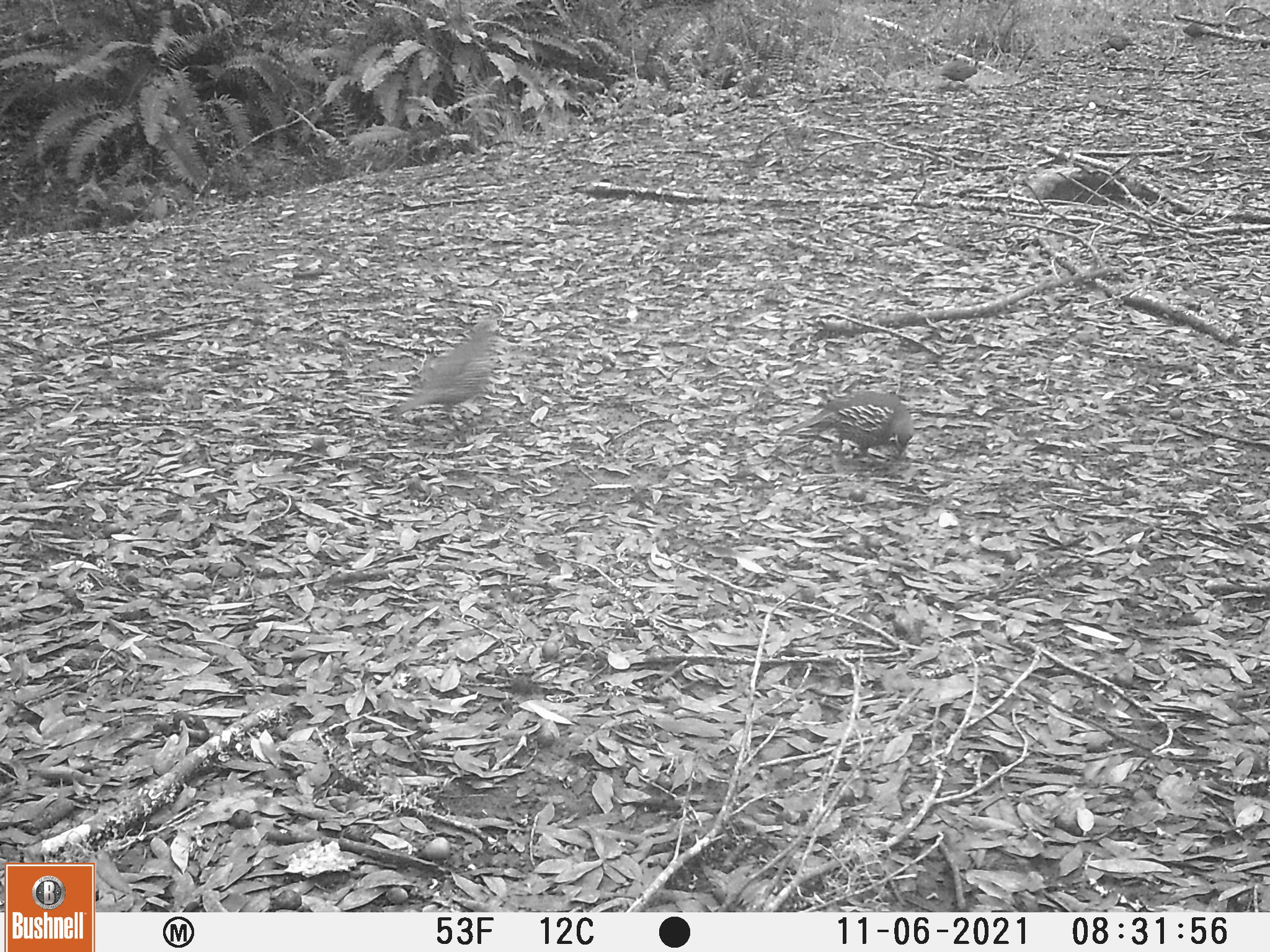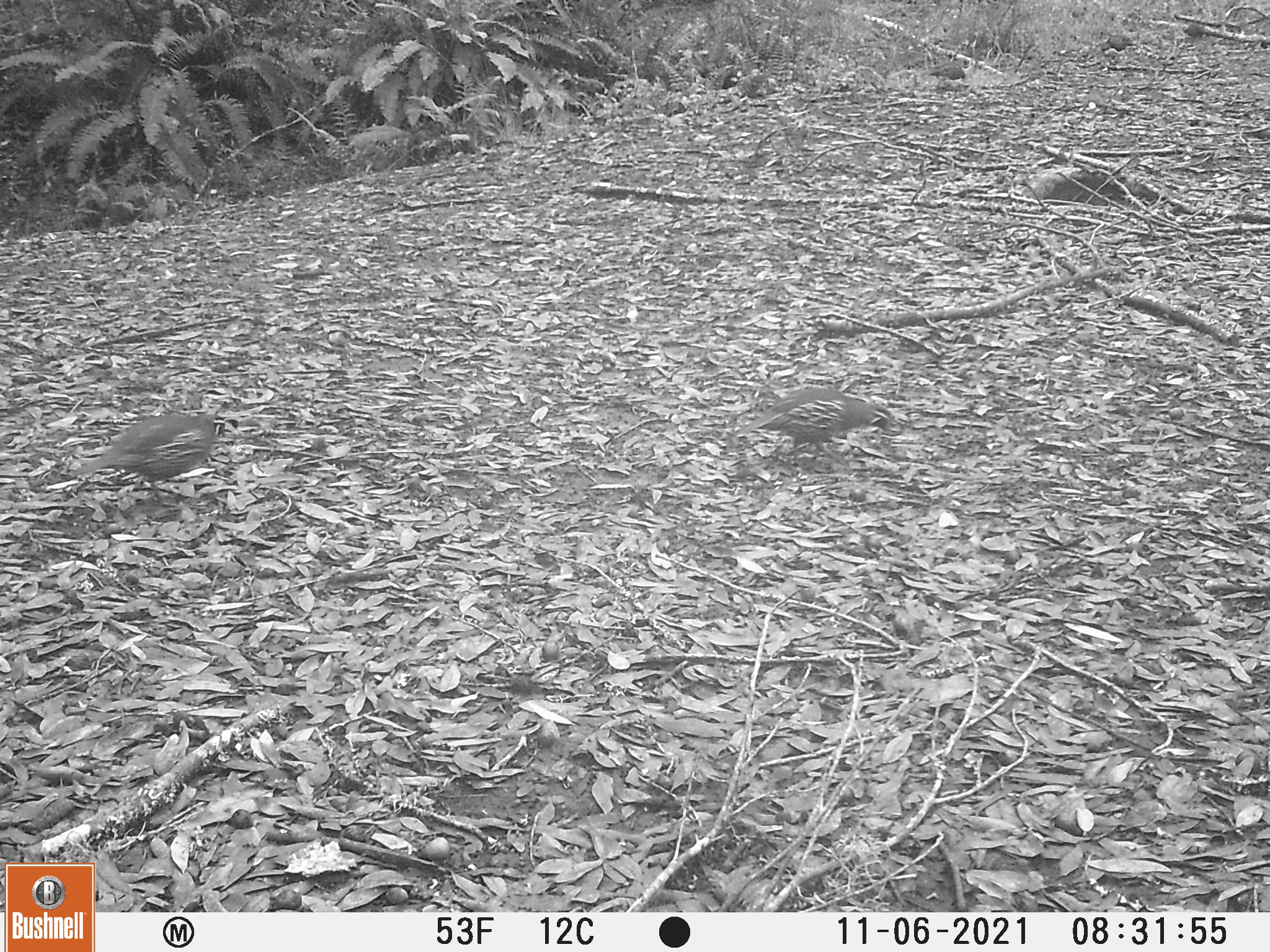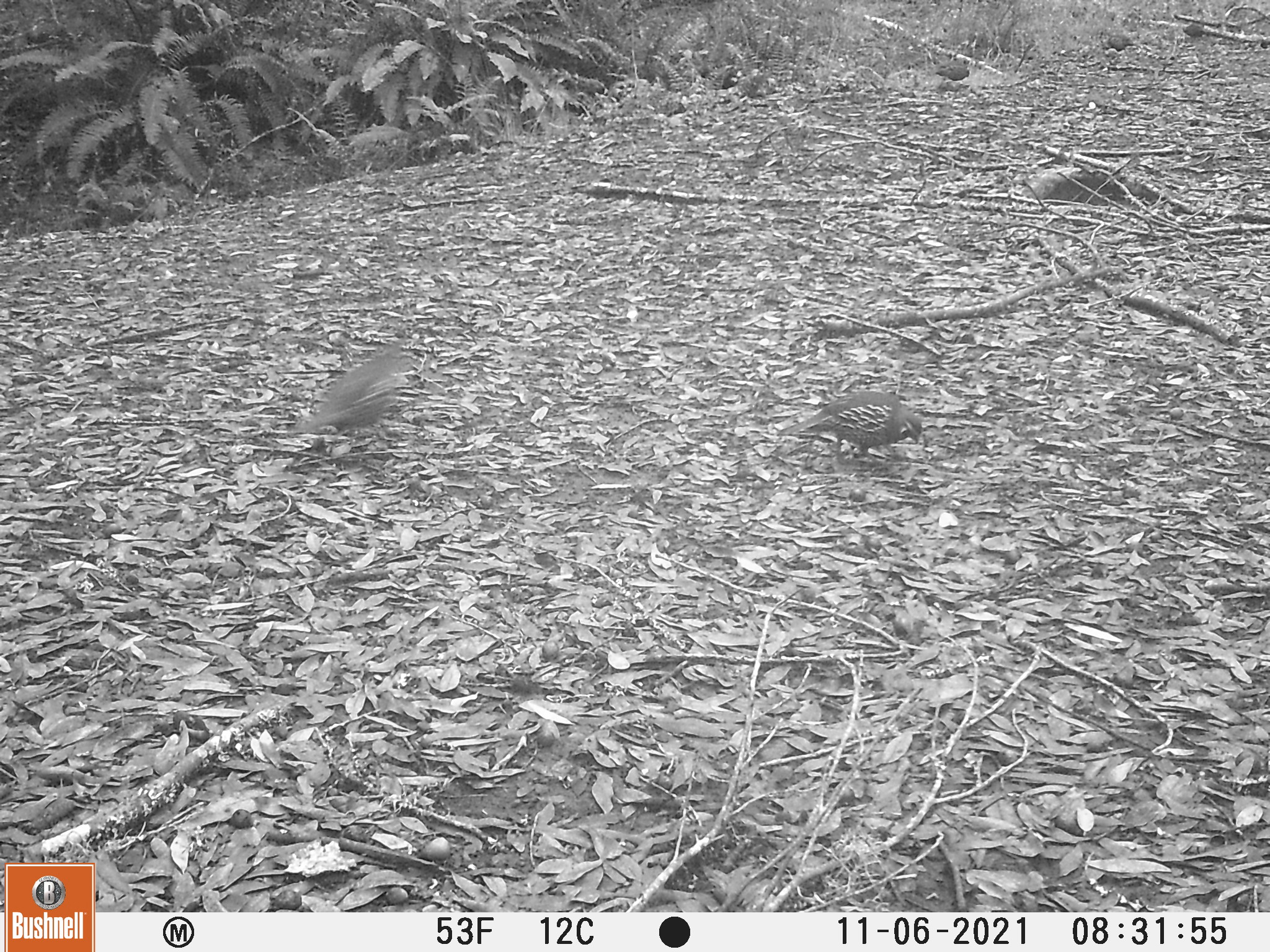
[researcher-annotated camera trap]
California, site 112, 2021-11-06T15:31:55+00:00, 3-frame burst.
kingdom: Animalia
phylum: Chordata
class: Aves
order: Galliformes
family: Odontophoridae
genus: Callipepla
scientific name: Callipepla californica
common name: california quail